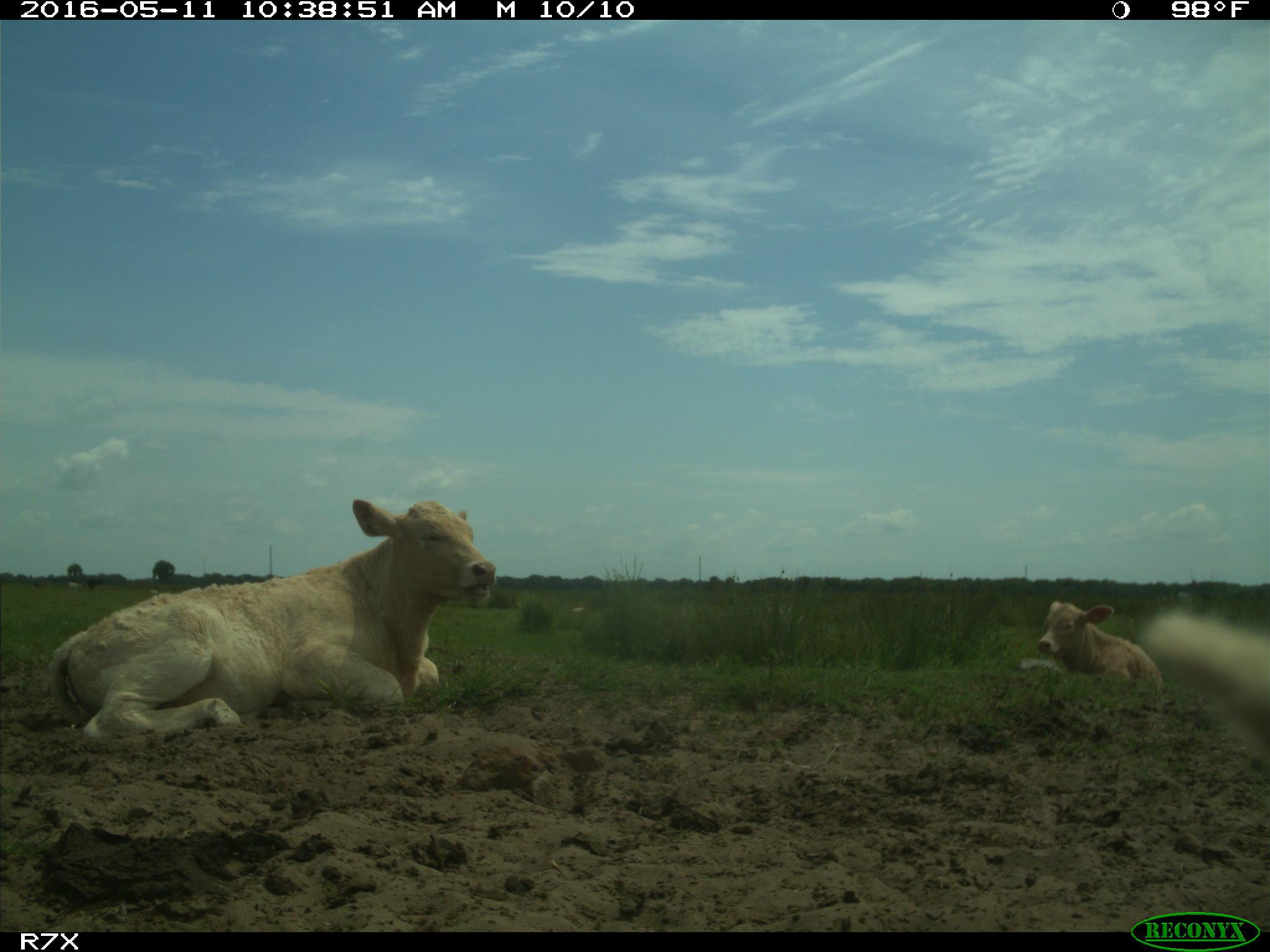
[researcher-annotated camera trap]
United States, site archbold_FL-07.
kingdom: Animalia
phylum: Chordata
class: Mammalia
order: Artiodactyla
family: Bovidae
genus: Bos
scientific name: Bos taurus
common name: domestic cow